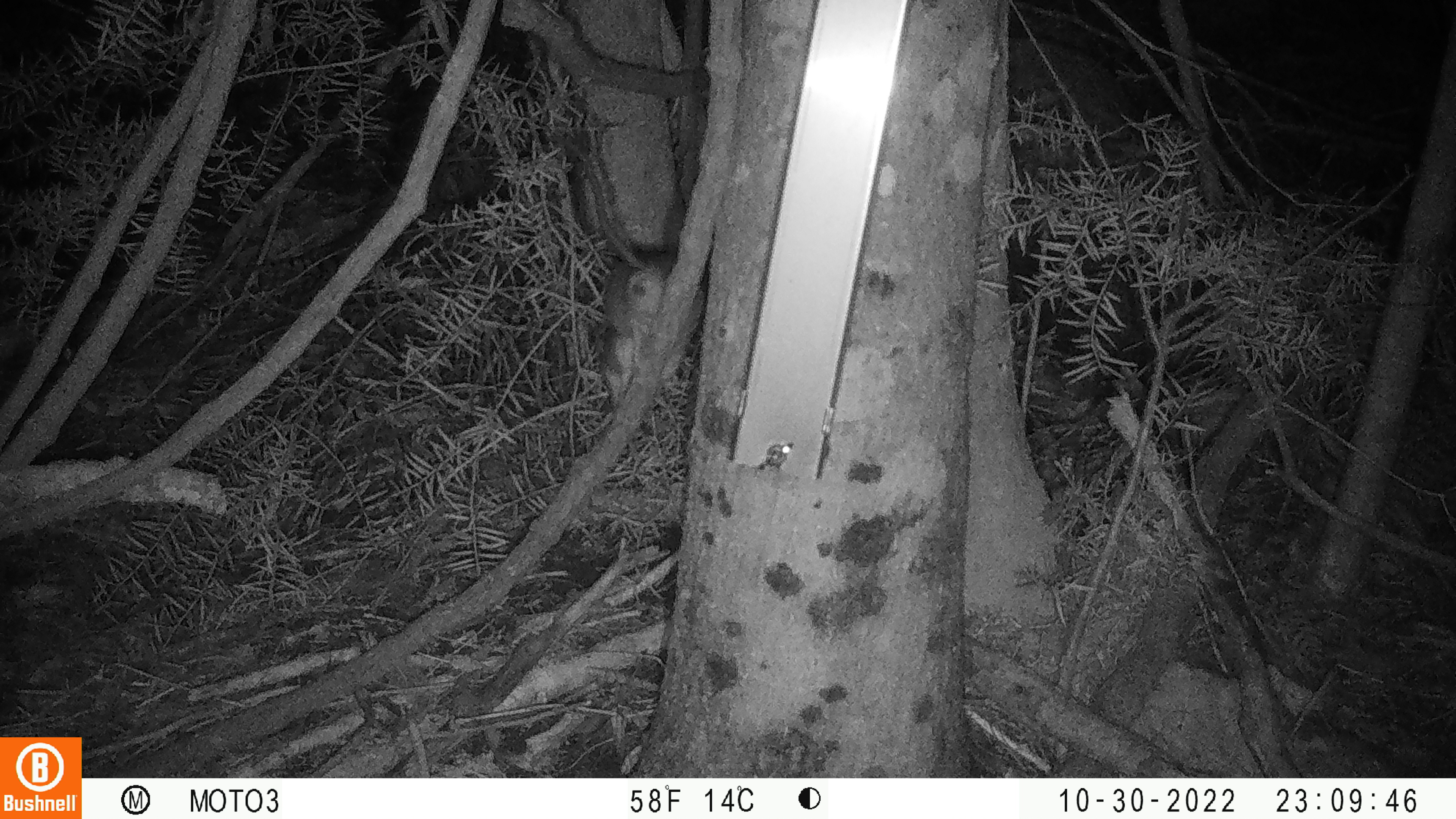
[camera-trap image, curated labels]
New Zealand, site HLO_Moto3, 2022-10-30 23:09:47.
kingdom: Animalia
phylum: Chordata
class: Mammalia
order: Rodentia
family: Muridae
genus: Rattus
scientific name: Rattus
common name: rat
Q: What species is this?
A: Rat (Rattus).